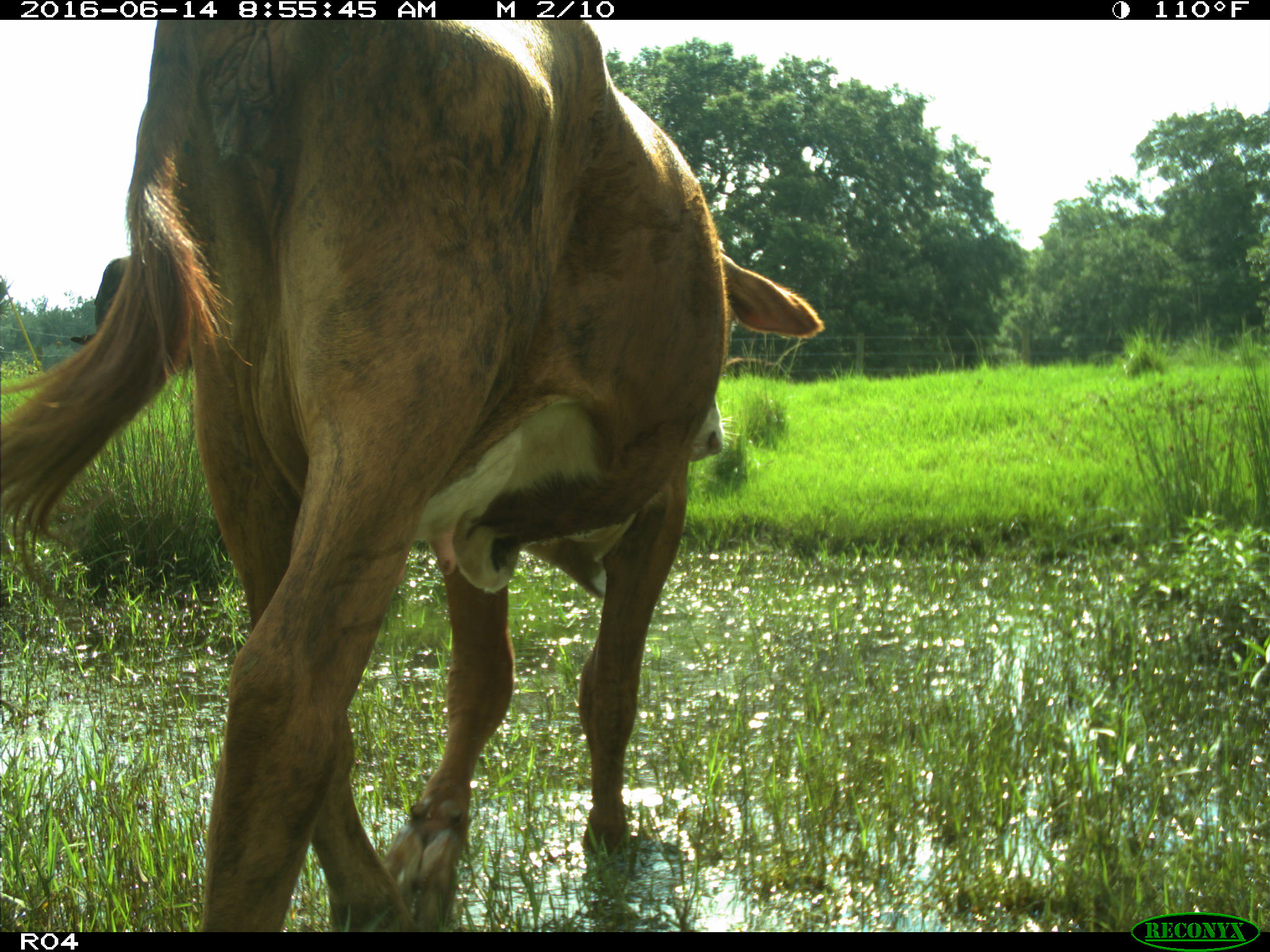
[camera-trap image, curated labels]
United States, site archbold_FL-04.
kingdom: Animalia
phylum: Chordata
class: Mammalia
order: Artiodactyla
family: Bovidae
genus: Bos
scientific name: Bos taurus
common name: domestic cow